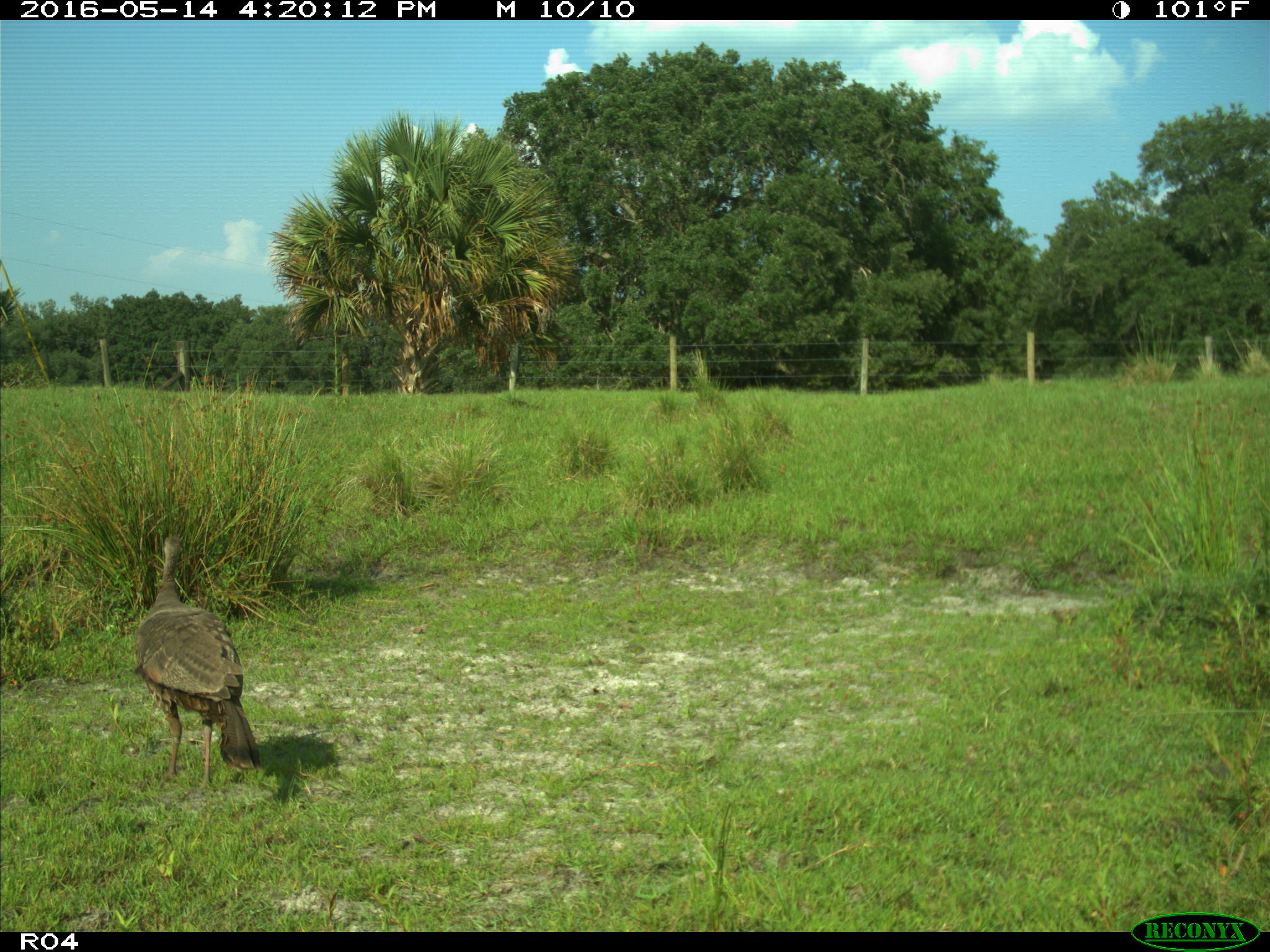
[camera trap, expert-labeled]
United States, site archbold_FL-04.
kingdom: Animalia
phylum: Chordata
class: Aves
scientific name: Aves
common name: birds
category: unidentified bird